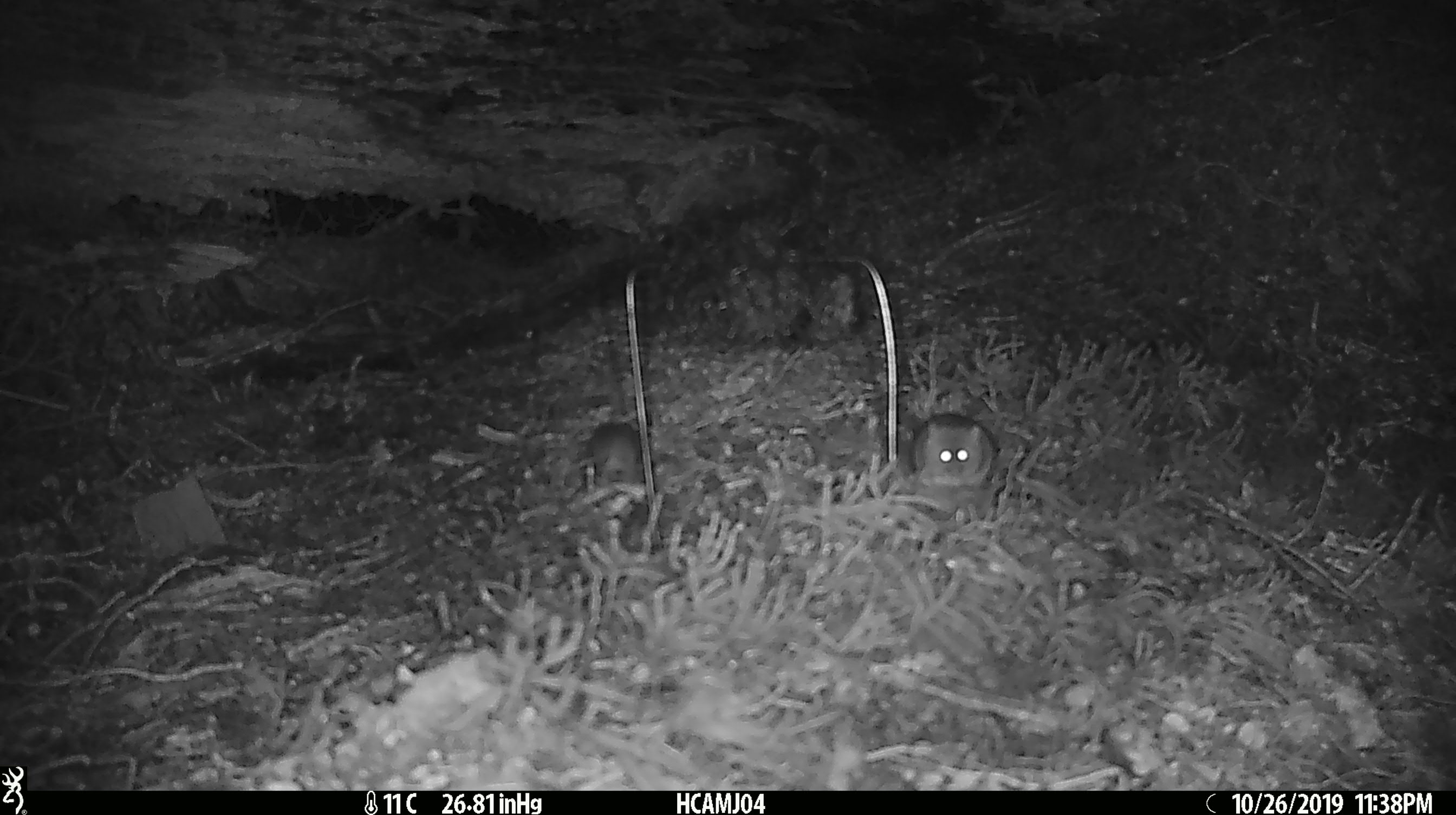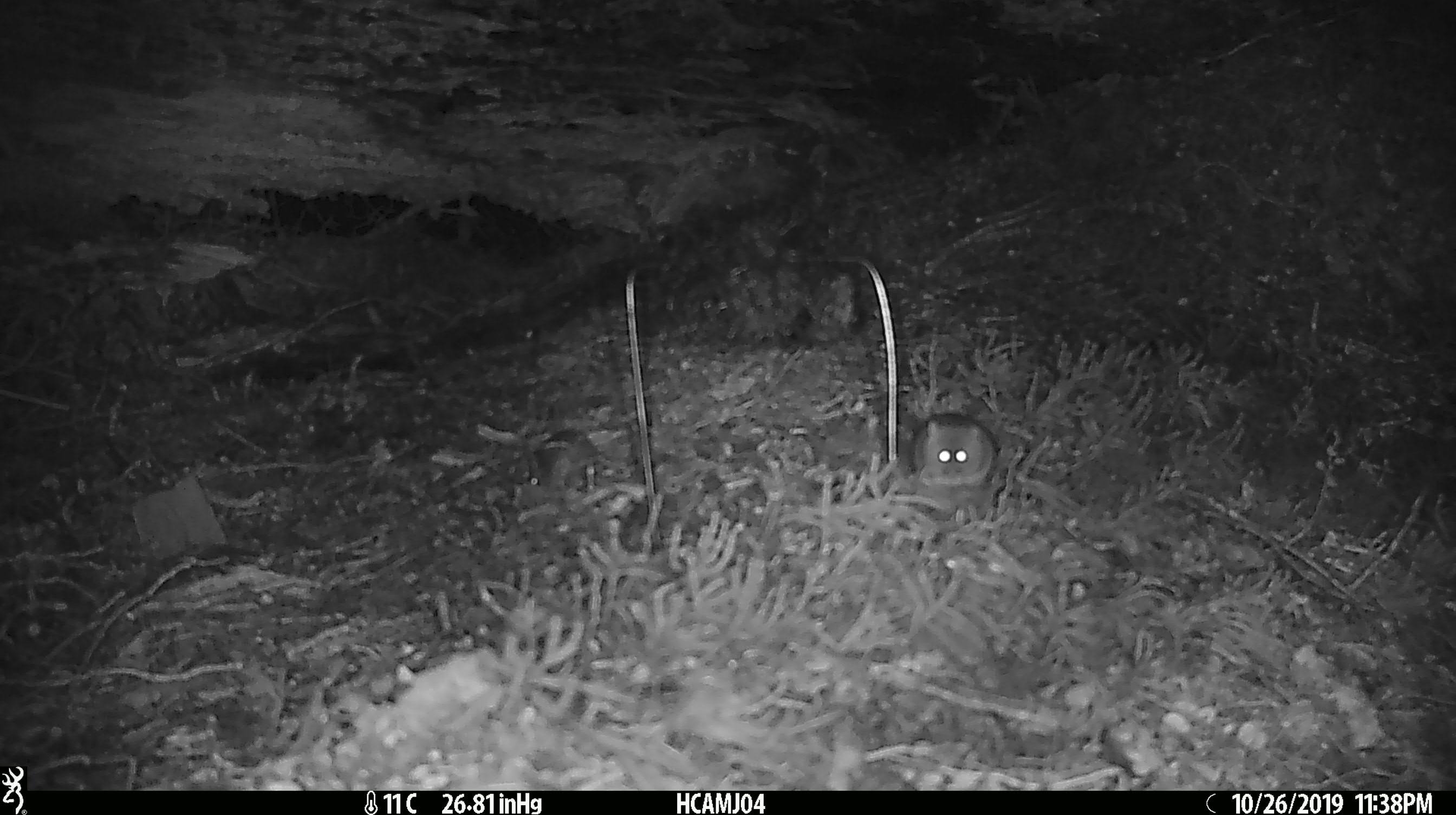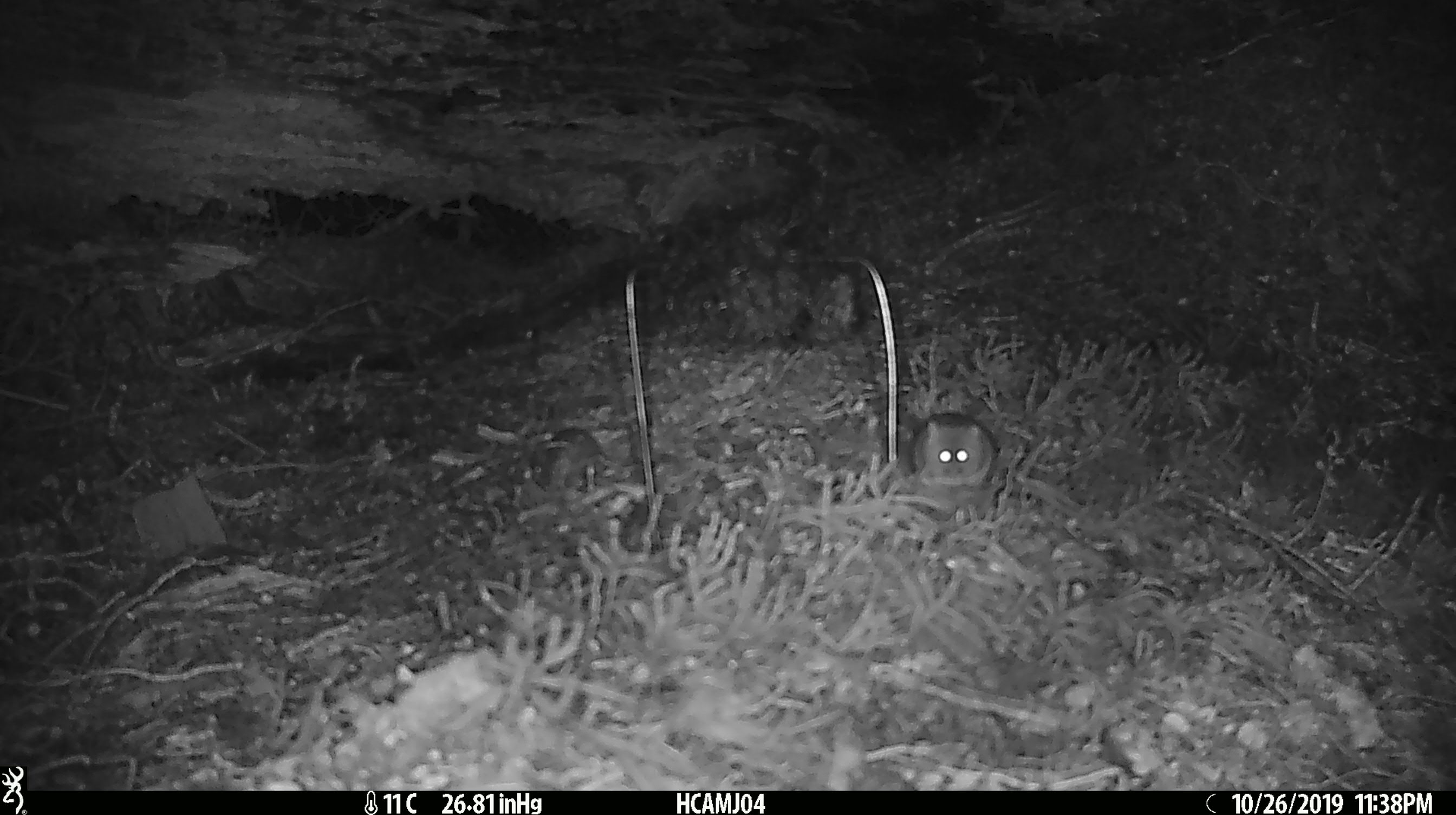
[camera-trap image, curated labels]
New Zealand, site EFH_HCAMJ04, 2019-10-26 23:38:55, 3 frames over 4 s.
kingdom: Animalia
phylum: Chordata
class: Mammalia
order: Rodentia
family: Muridae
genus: Mus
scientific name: Mus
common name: mouse